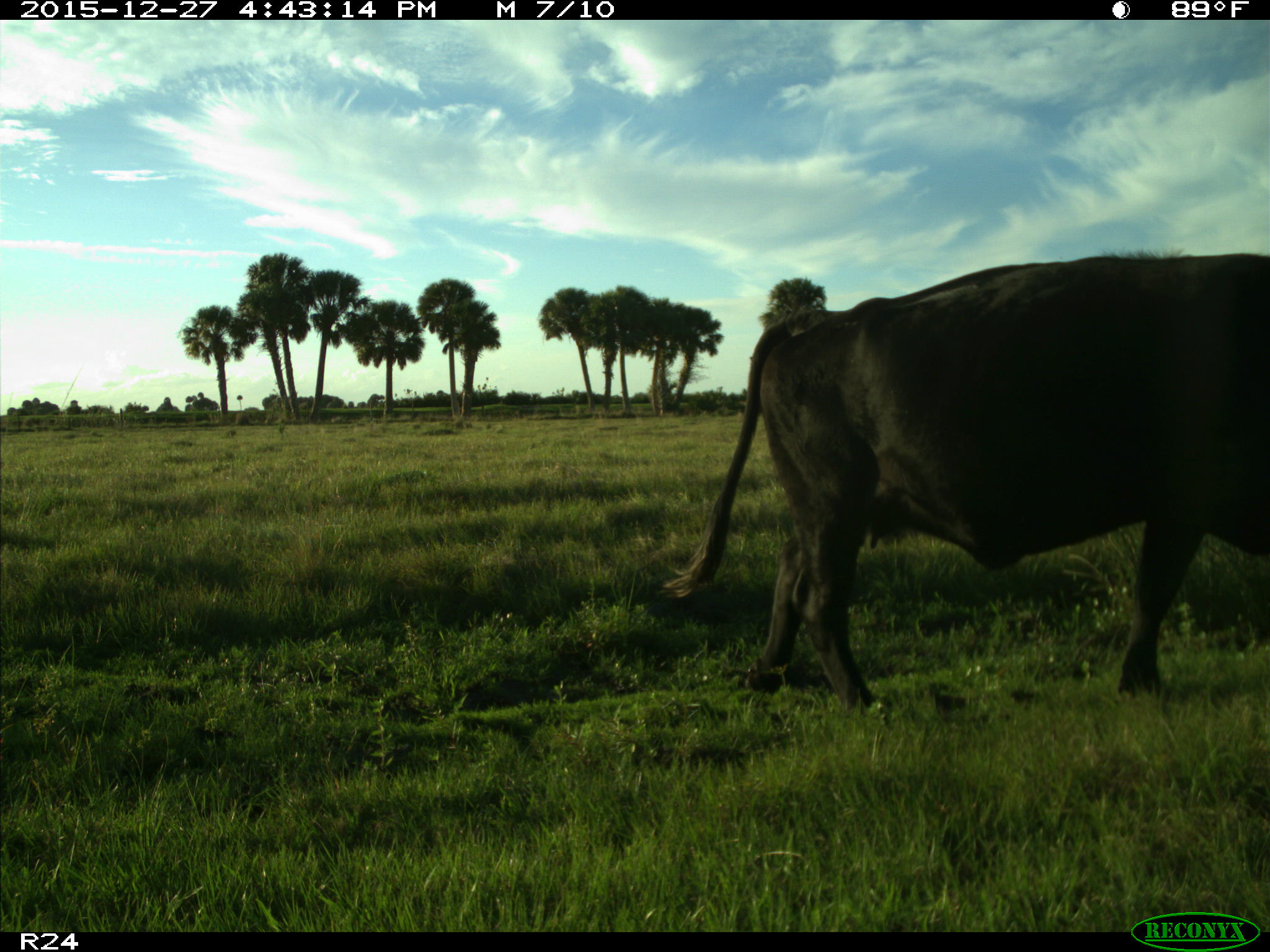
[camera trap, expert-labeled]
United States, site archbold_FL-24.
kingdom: Animalia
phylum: Chordata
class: Mammalia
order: Artiodactyla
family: Bovidae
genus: Bos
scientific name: Bos taurus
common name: domestic cow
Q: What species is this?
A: Bos taurus (domestic cow).